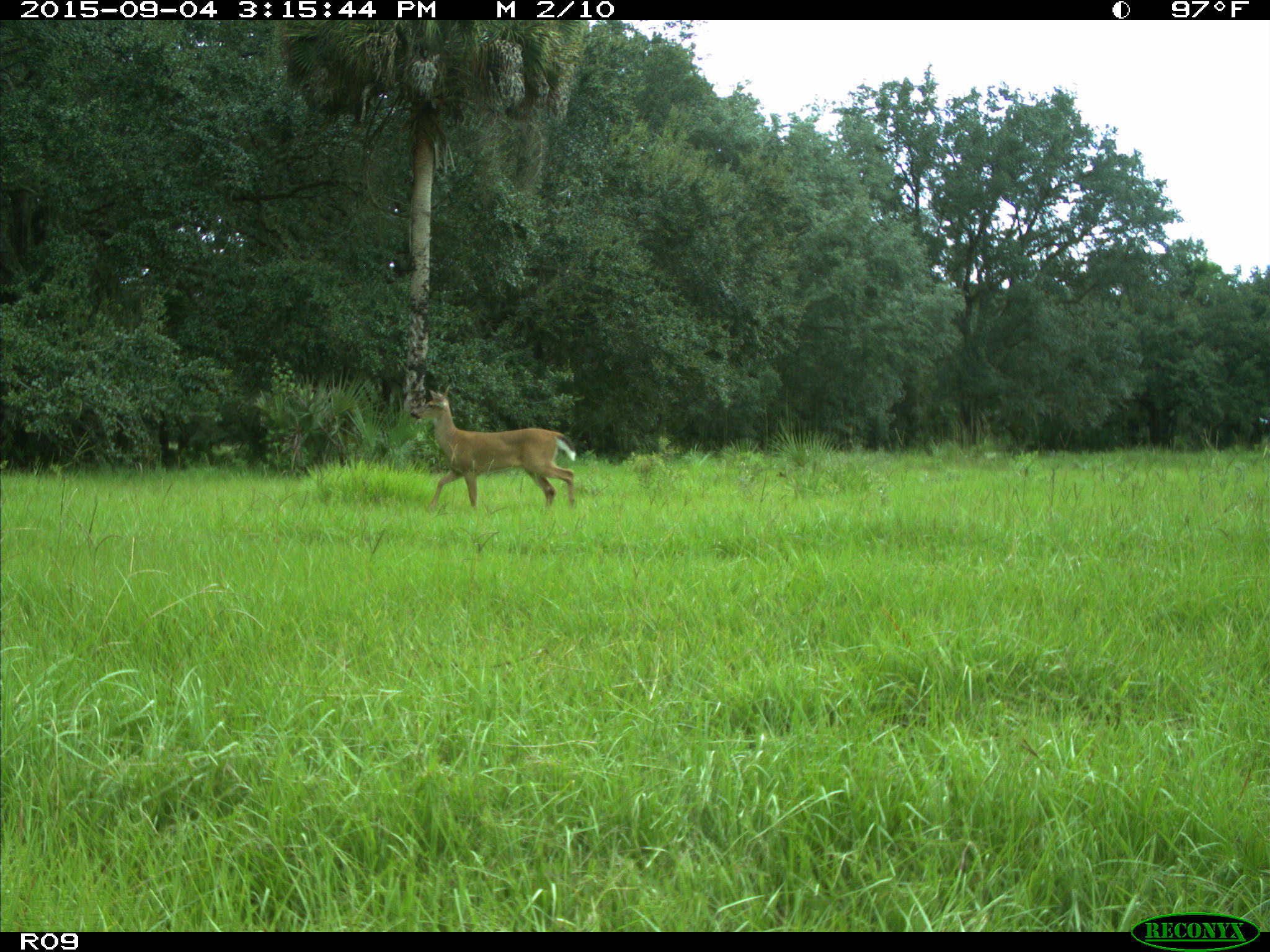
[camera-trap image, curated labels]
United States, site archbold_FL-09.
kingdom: Animalia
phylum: Chordata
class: Mammalia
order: Artiodactyla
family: Cervidae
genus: Odocoileus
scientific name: Odocoileus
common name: deer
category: unidentified deer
Unidentified deer (deer) (Odocoileus).